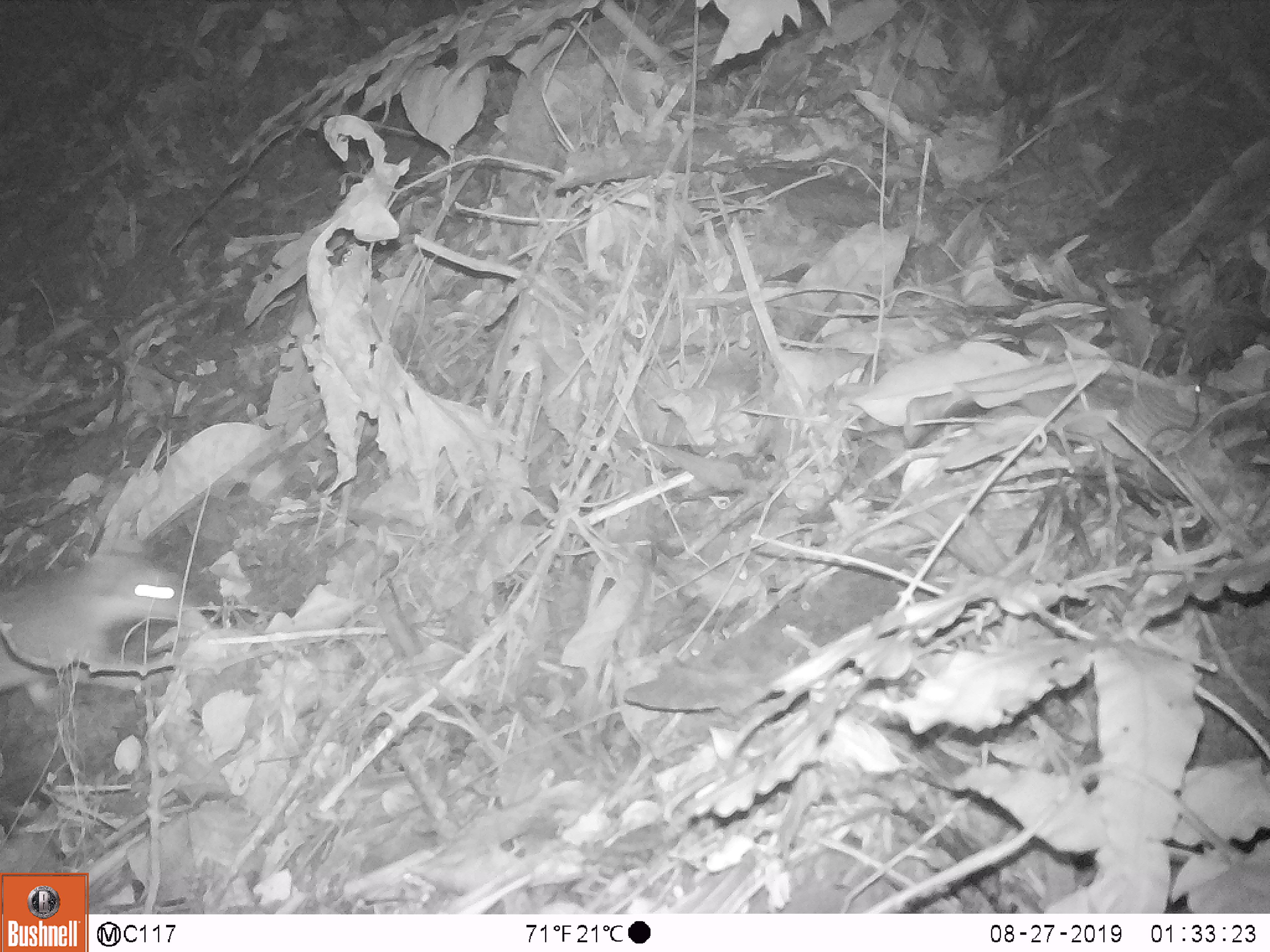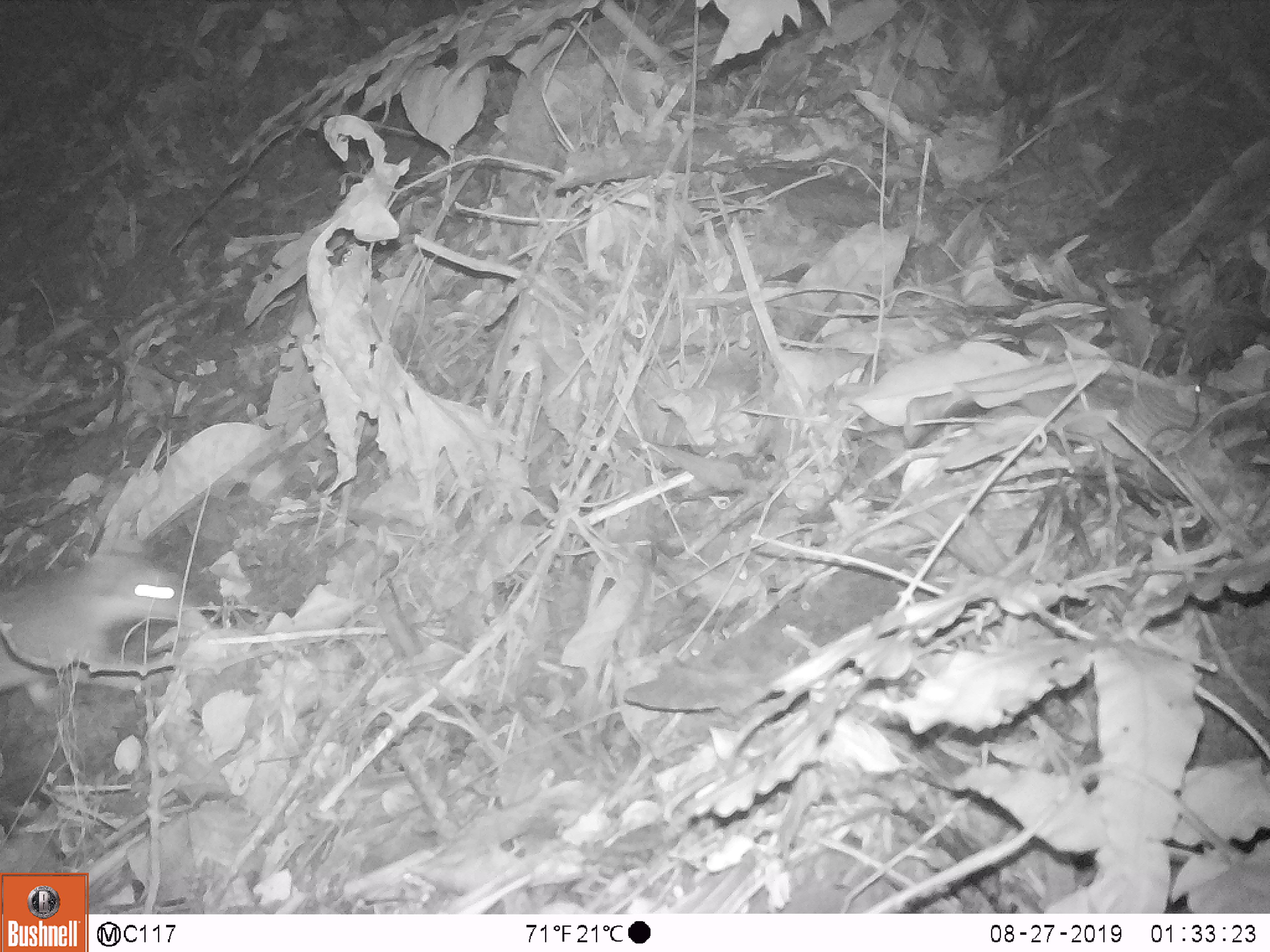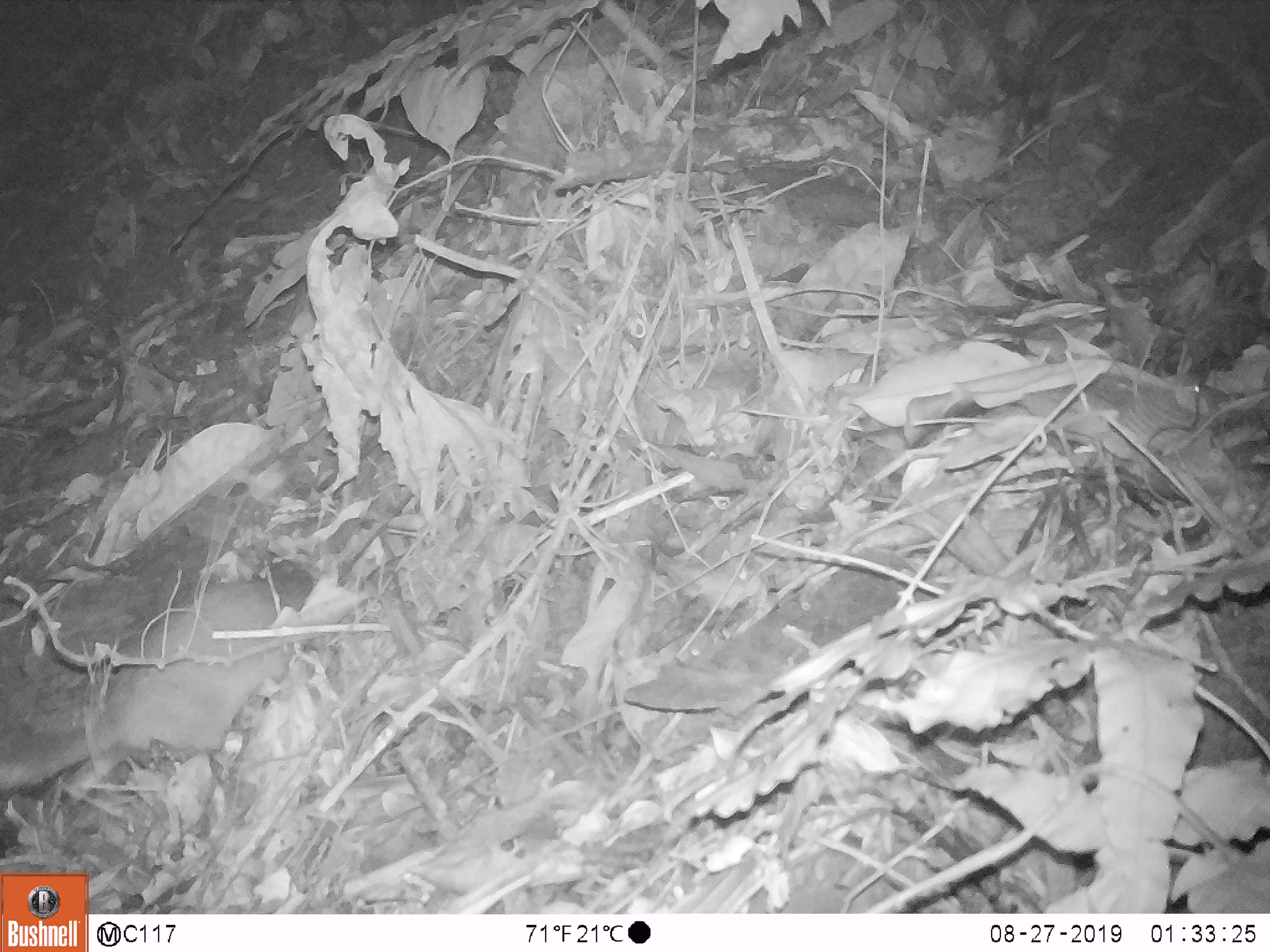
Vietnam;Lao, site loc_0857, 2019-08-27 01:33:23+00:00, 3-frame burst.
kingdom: Animalia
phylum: Chordata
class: Mammalia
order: Carnivora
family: Mustelidae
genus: Melogale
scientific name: Melogale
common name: ferret badger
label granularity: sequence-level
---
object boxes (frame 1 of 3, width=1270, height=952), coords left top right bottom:
ferret badger: 0 548 214 713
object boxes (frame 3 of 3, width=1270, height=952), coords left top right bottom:
ferret badger: 0 569 320 793